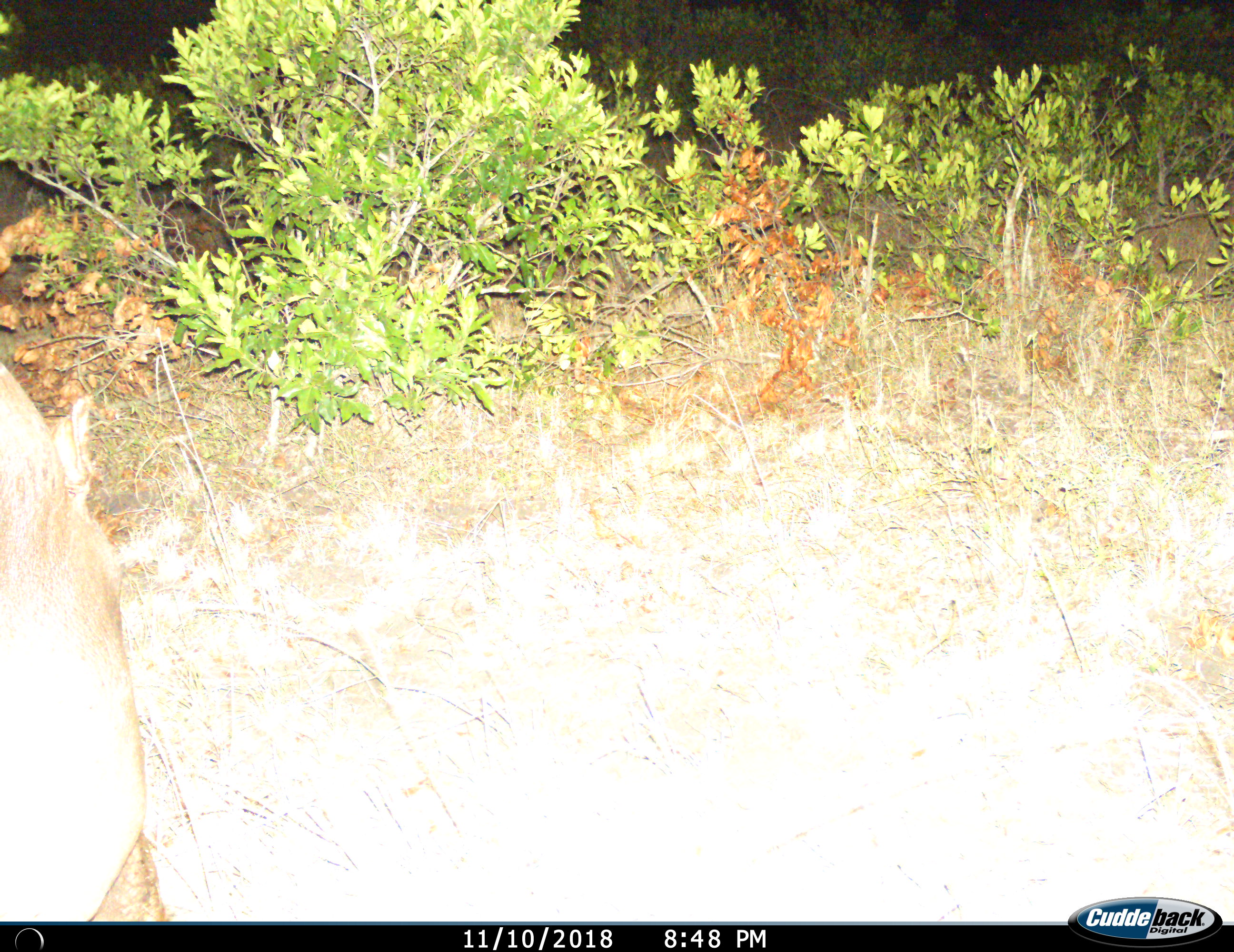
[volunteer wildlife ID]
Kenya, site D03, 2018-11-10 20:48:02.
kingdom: Animalia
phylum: Chordata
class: Mammalia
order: Artiodactyla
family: Hippopotamidae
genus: Hippopotamus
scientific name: Hippopotamus amphibius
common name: hippopotamus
Hippopotamus (Hippopotamus amphibius), count 1. Behavior (volunteer vote fractions): standing 33%, resting 0%, moving 0%, interacting 0%. Young present (vote fraction): 0%. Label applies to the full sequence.